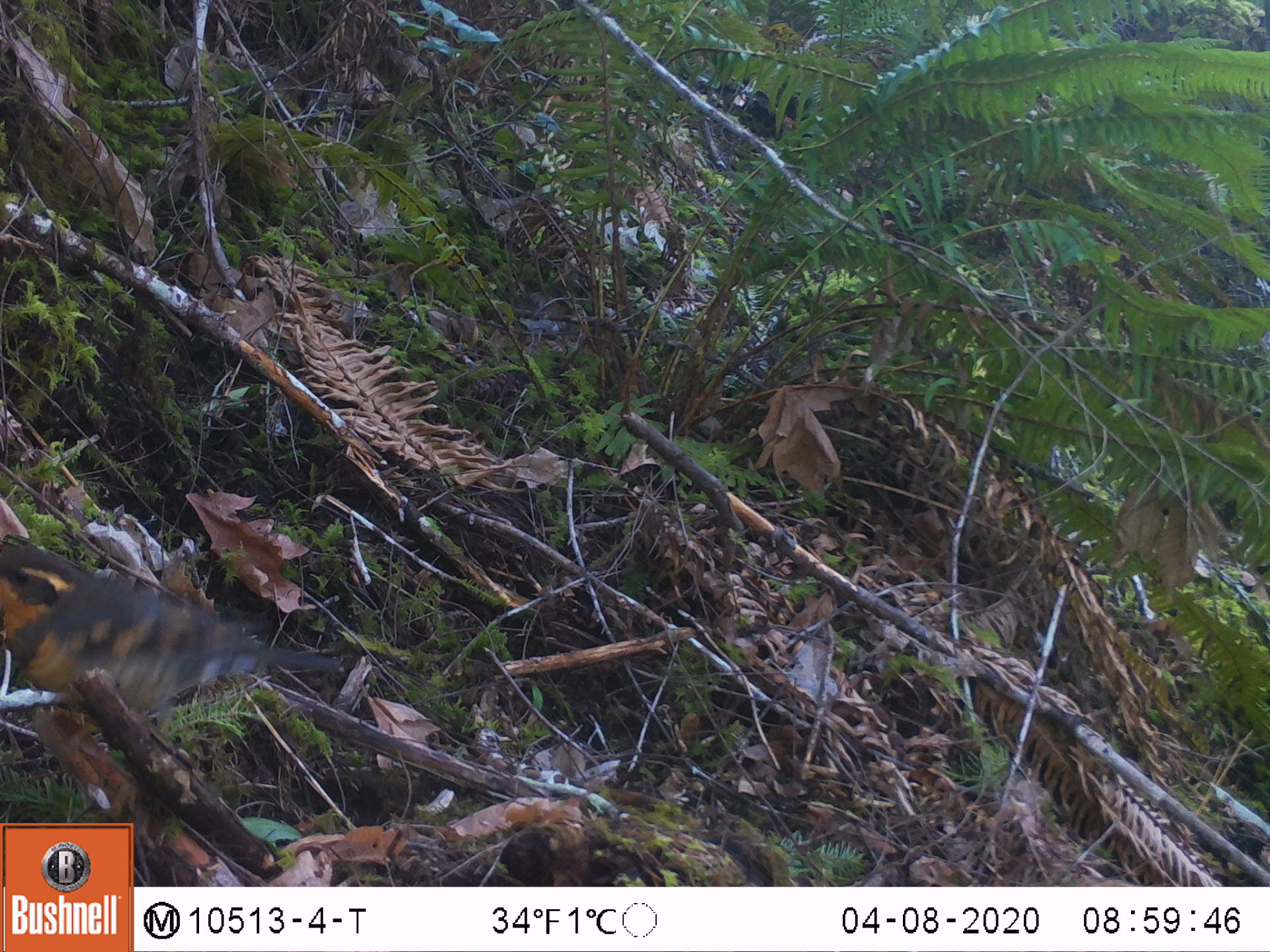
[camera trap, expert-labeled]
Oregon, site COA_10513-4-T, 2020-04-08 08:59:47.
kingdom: Animalia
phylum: Chordata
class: Aves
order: Passeriformes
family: Turdidae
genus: Ixoreus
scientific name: Ixoreus naevius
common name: varied thrush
Varied thrush (Ixoreus naevius).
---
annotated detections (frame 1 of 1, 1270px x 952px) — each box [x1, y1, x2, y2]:
varied thrush: [1, 540, 350, 729]